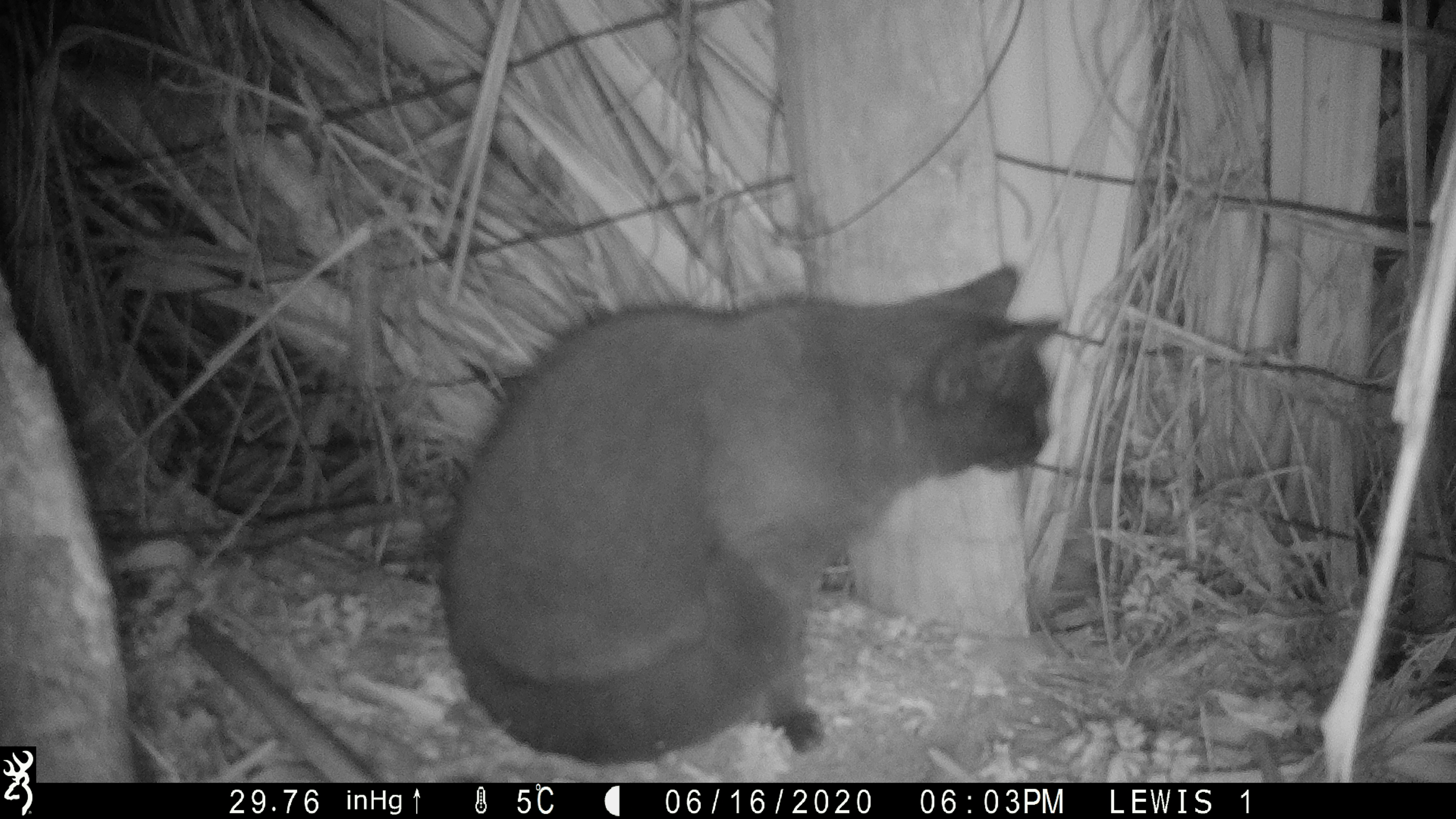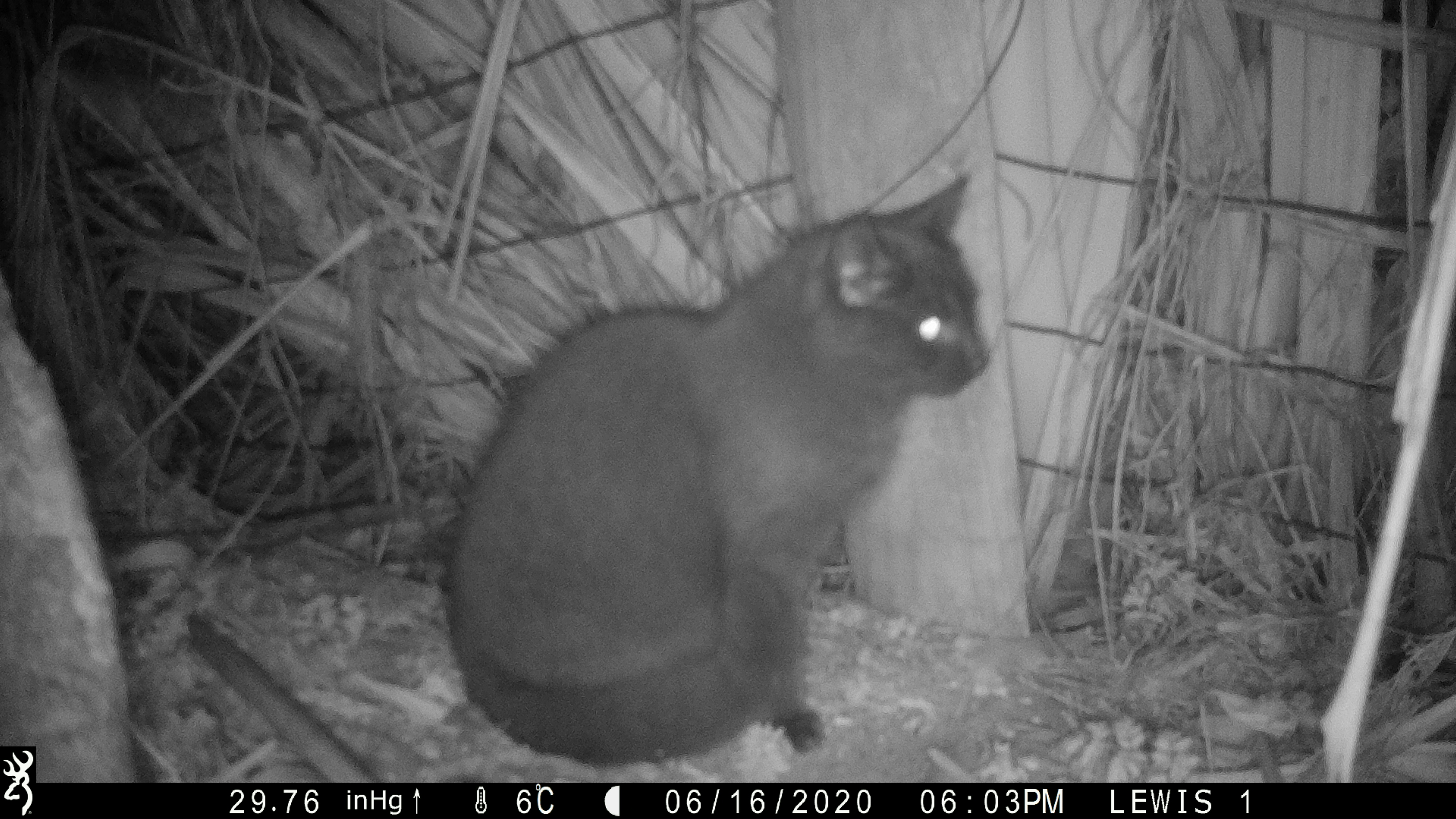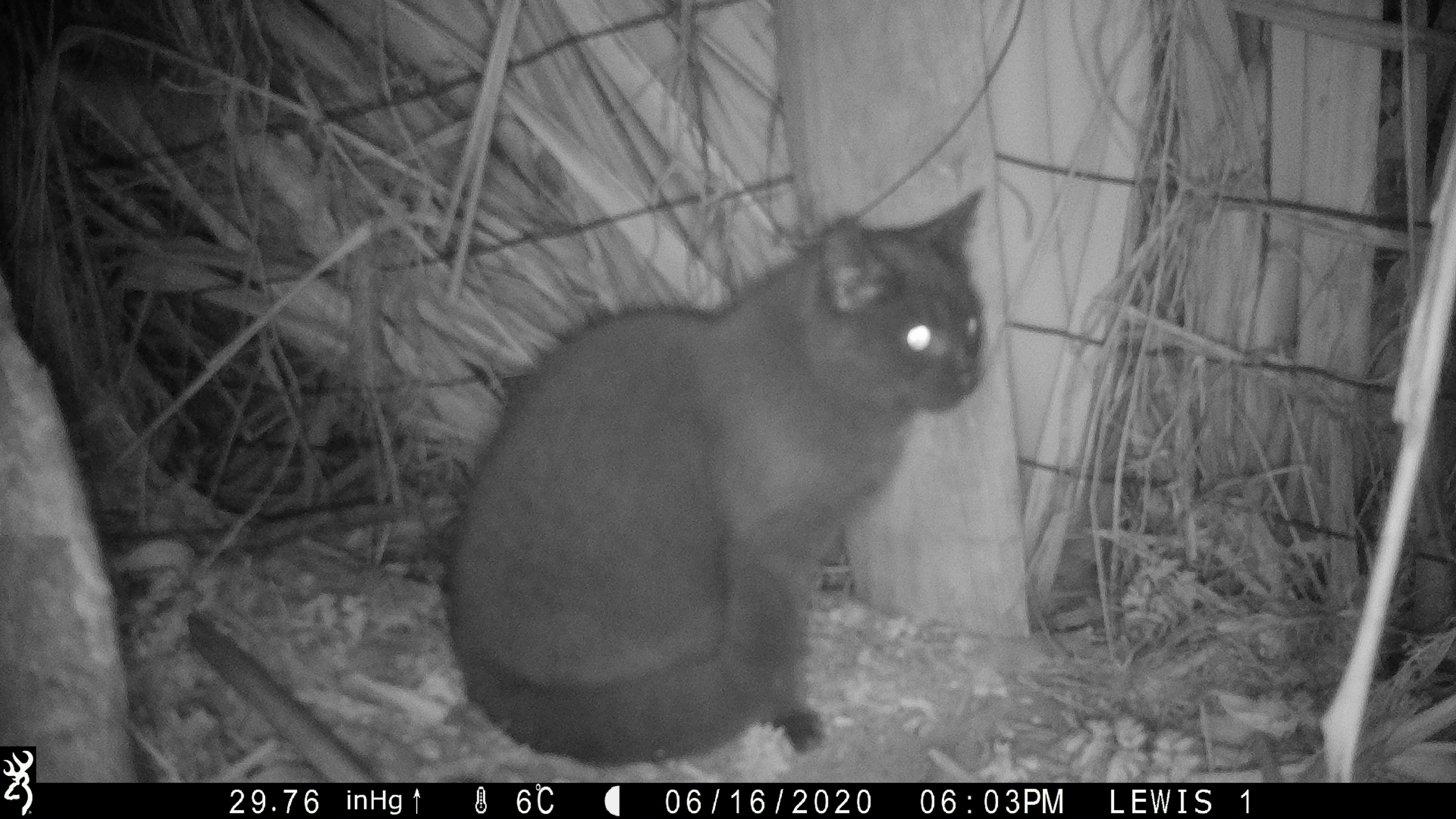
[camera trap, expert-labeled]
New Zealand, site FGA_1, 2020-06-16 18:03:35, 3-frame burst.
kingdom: Animalia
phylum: Chordata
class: Mammalia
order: Carnivora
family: Felidae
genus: Felis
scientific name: Felis catus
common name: domestic cat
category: cat